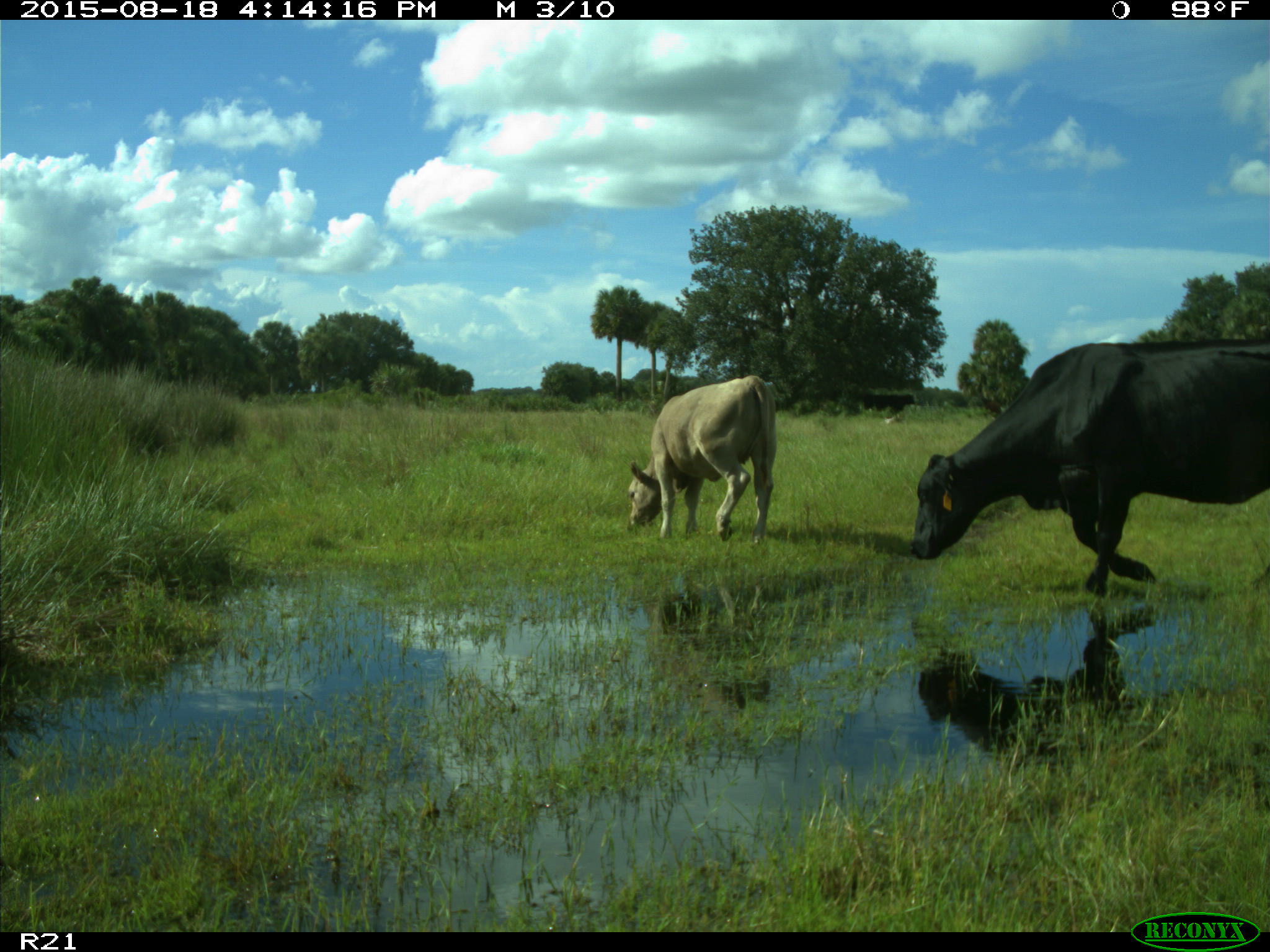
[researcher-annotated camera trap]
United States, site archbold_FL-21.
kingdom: Animalia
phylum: Chordata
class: Mammalia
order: Artiodactyla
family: Bovidae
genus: Bos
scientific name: Bos taurus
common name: domestic cow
Bos taurus (domestic cow).